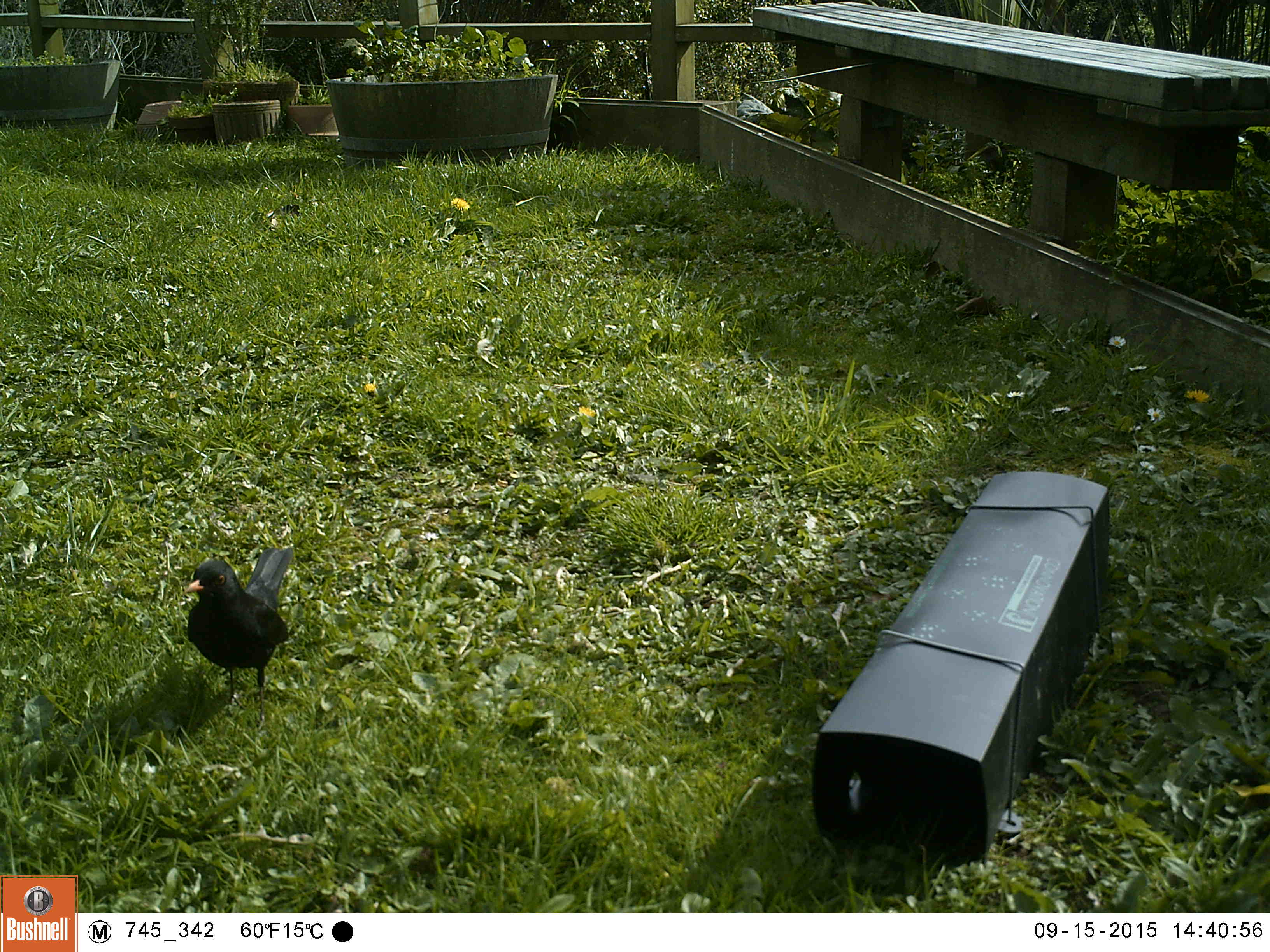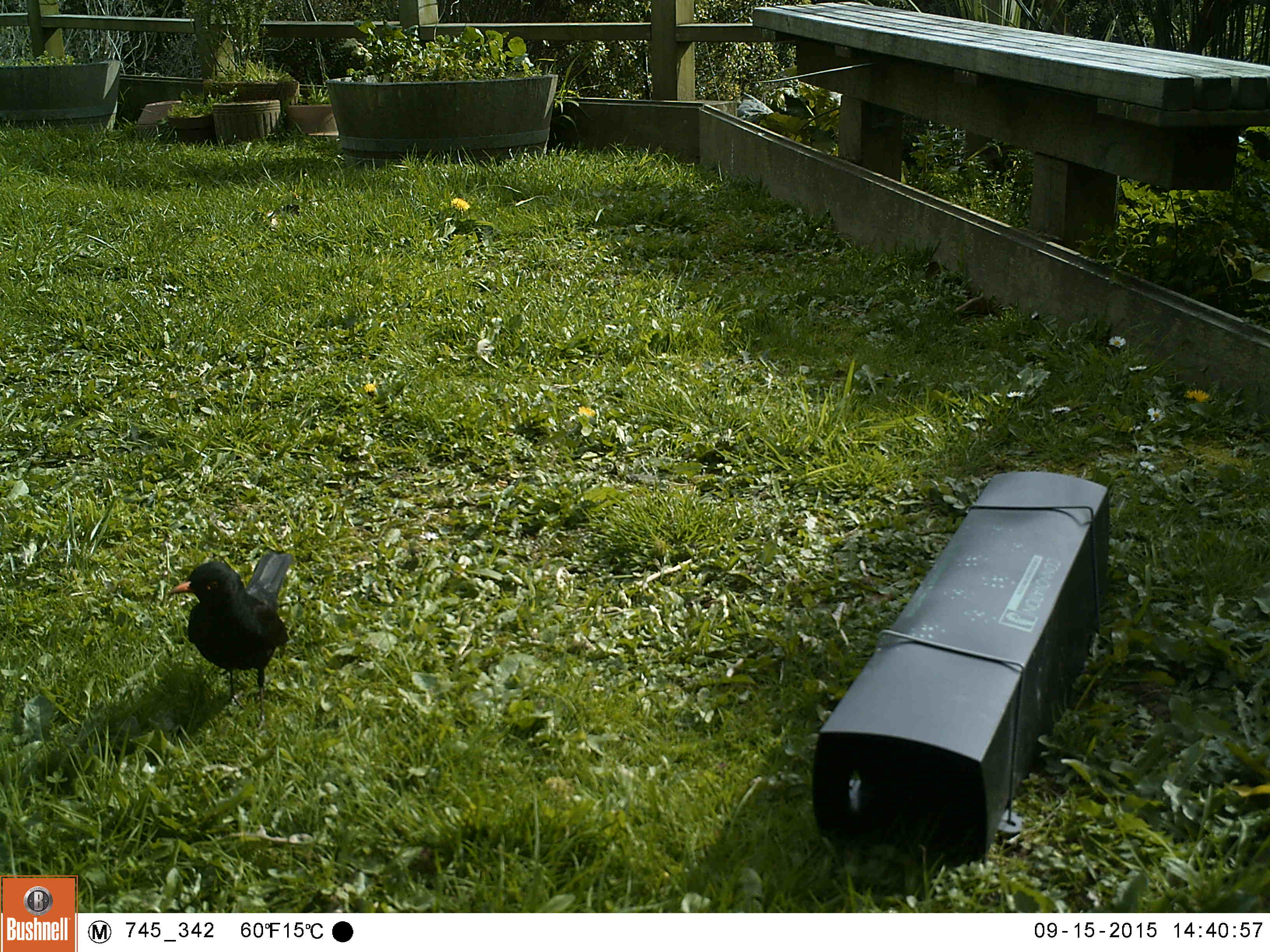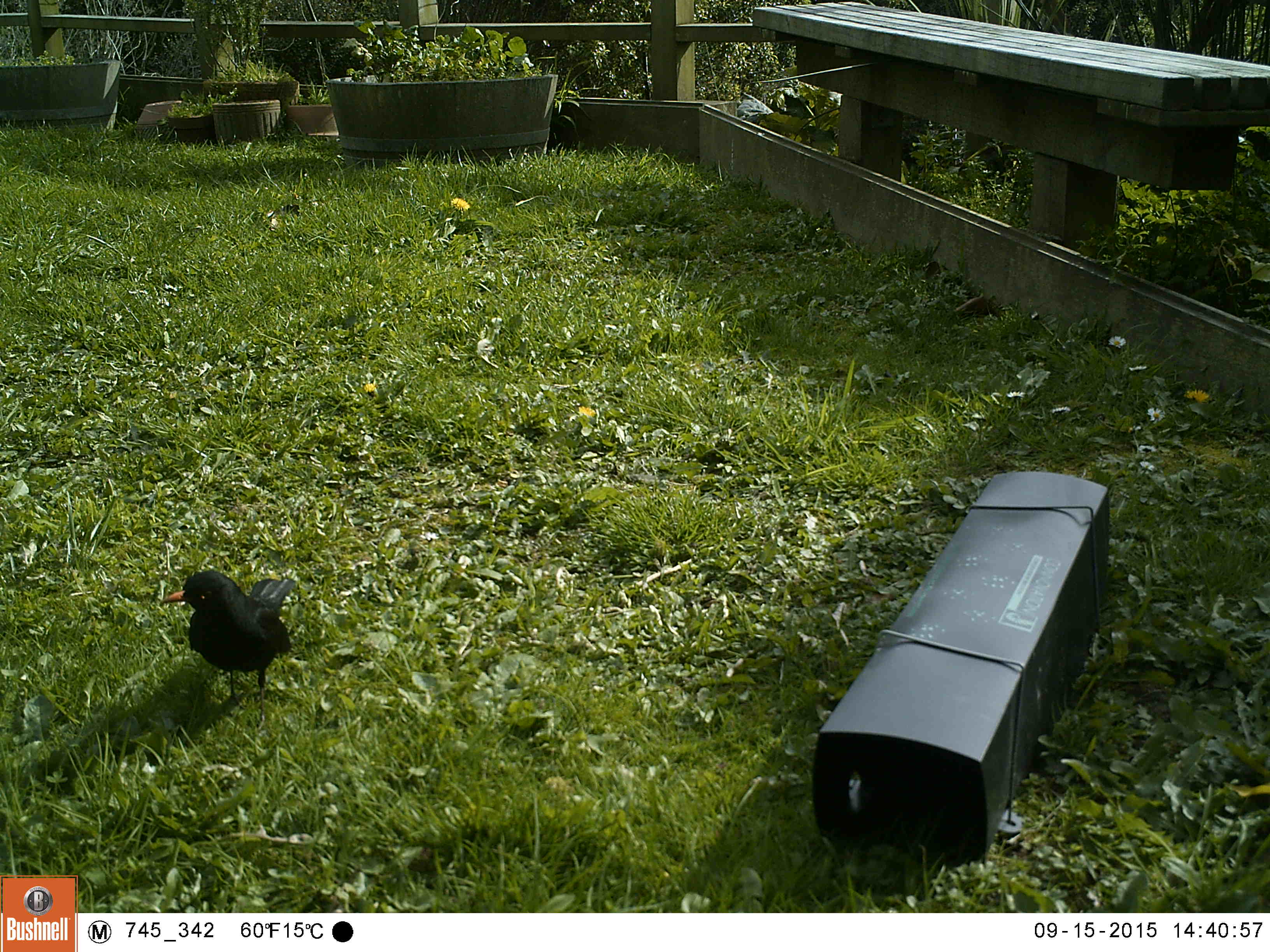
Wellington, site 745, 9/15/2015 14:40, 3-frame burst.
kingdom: Animalia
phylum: Chordata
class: Aves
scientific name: Aves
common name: bird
Bird (Aves).